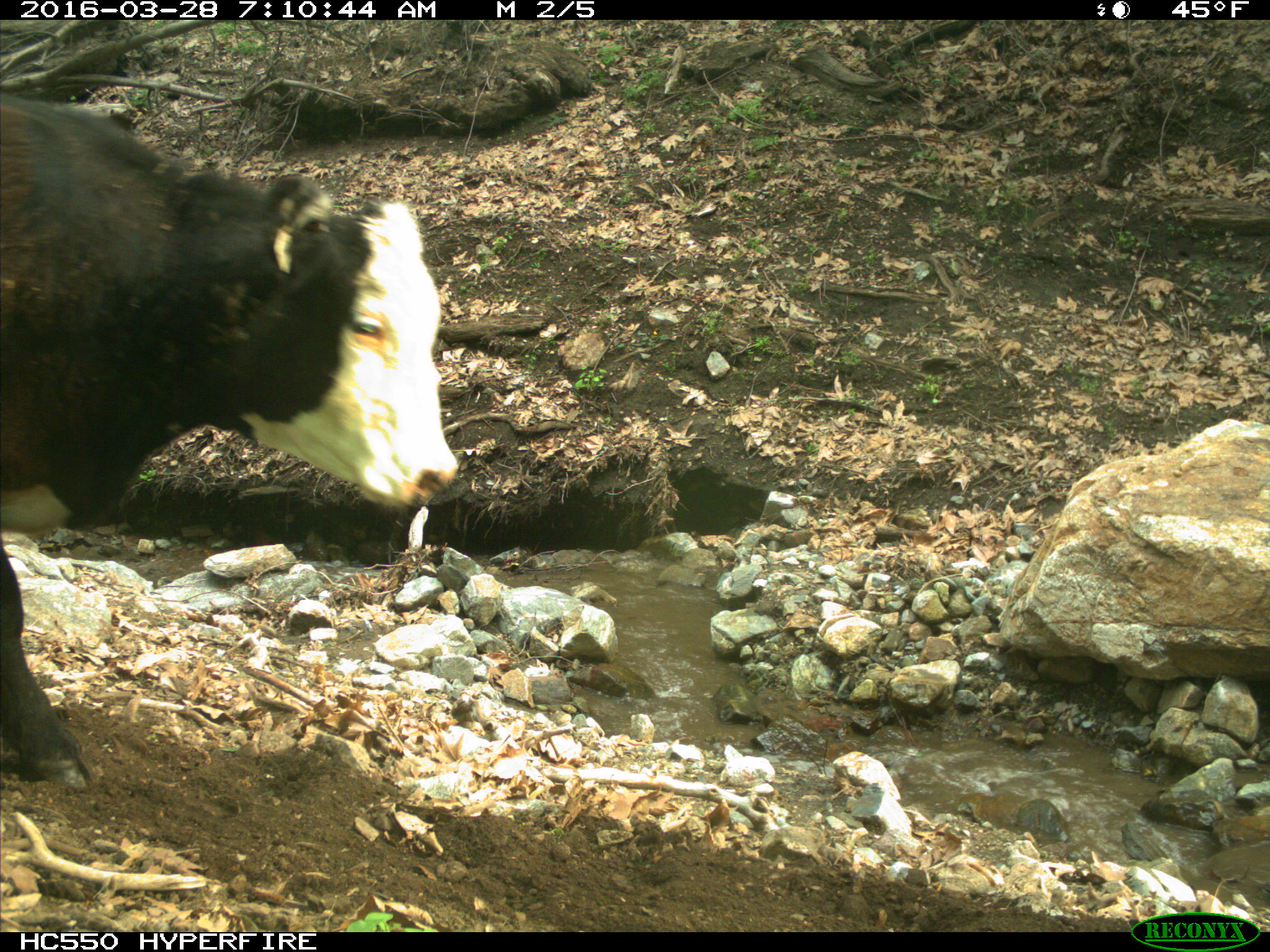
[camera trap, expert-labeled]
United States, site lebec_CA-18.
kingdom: Animalia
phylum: Chordata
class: Mammalia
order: Artiodactyla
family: Bovidae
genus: Bos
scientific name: Bos taurus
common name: domestic cow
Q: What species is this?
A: Bos taurus (domestic cow).